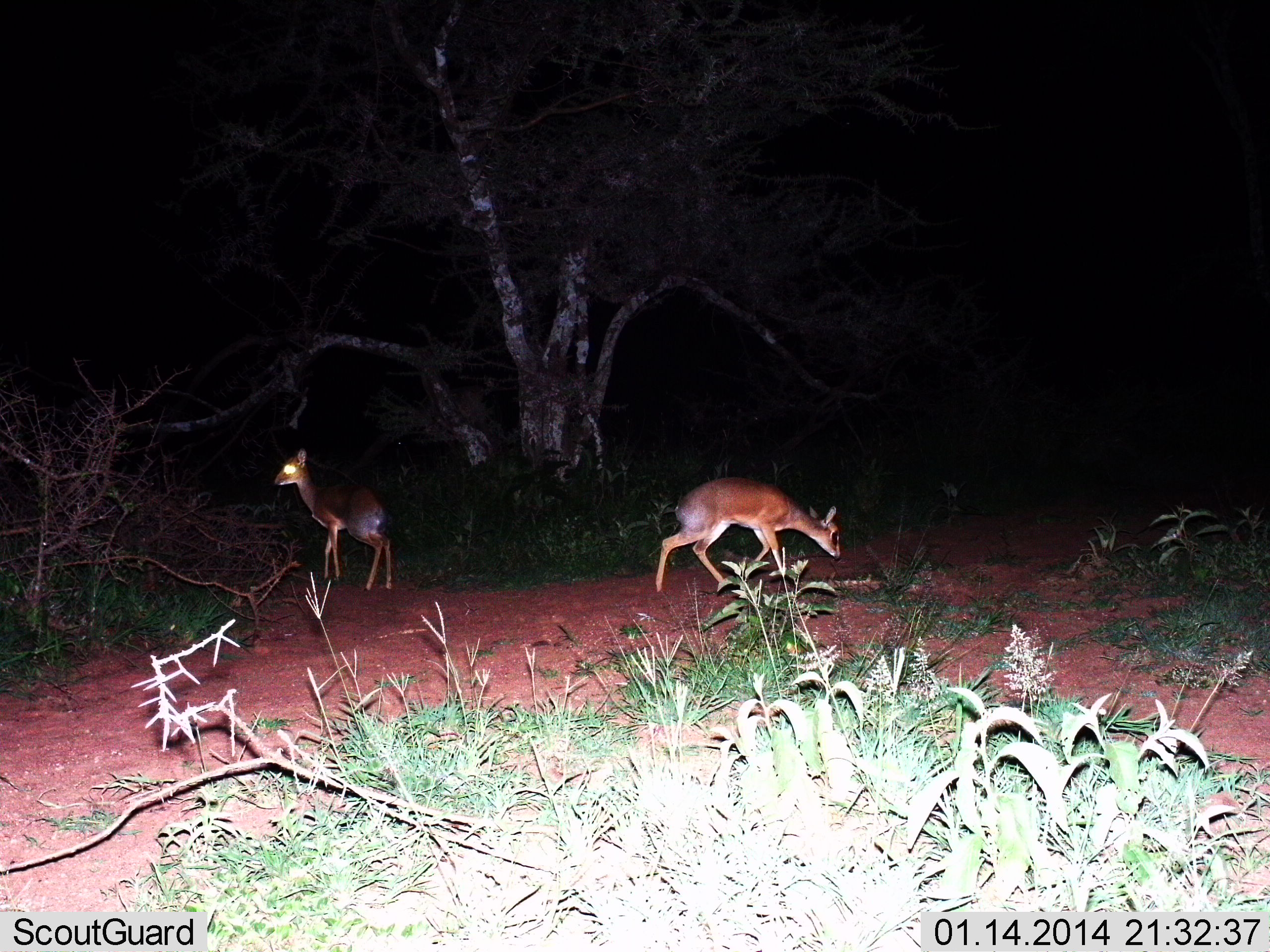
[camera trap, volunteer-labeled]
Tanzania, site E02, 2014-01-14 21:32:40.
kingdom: Animalia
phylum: Chordata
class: Mammalia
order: Artiodactyla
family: Bovidae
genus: Madoqua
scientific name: Madoqua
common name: dikdik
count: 2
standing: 70%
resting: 0%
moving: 60%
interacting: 0%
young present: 0%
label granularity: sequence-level